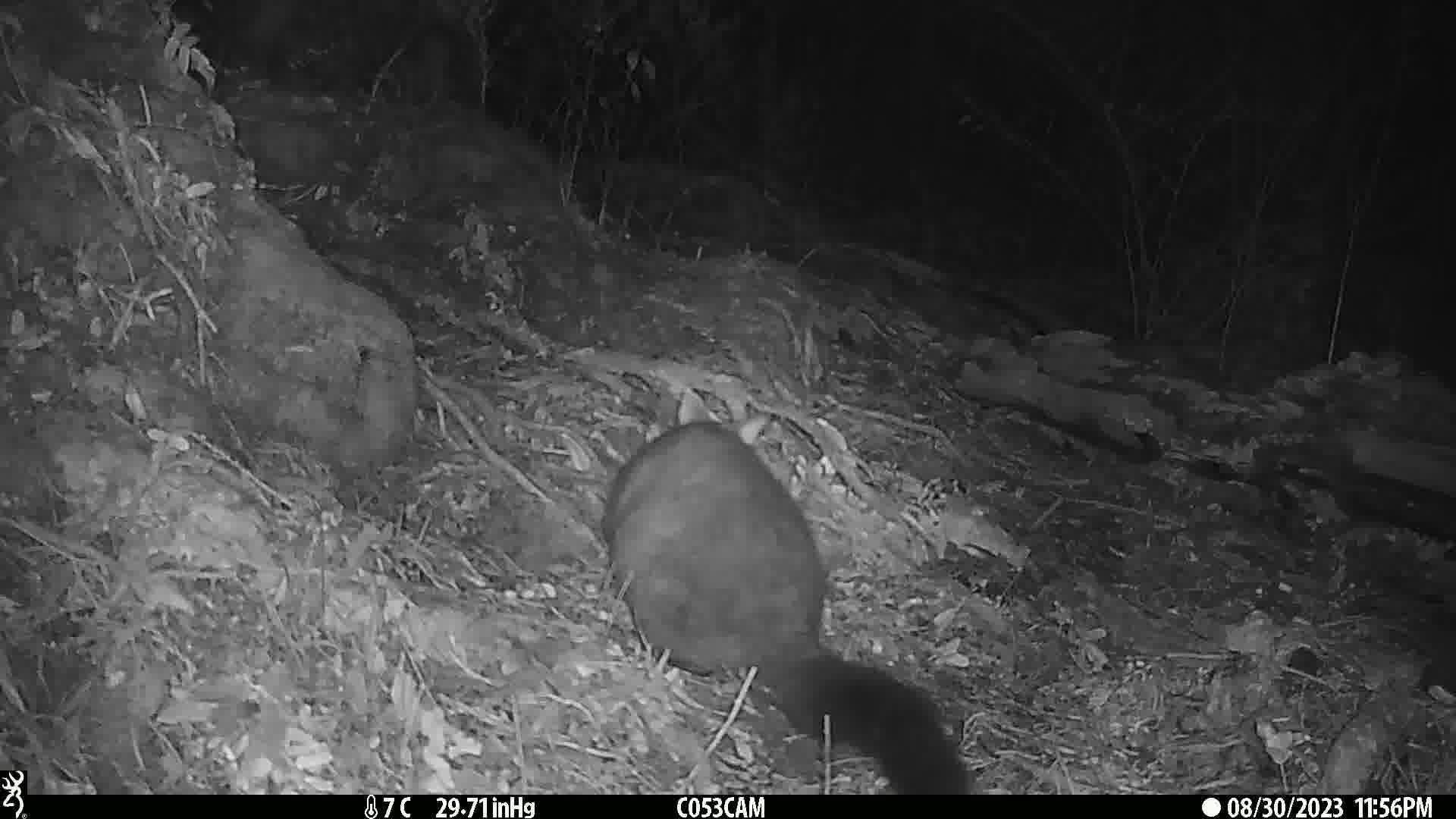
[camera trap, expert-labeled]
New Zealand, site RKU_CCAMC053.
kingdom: Animalia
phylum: Chordata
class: Mammalia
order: Diprotodontia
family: Phalangeridae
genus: Trichosurus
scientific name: Trichosurus vulpecula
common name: common brushtail possum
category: possum